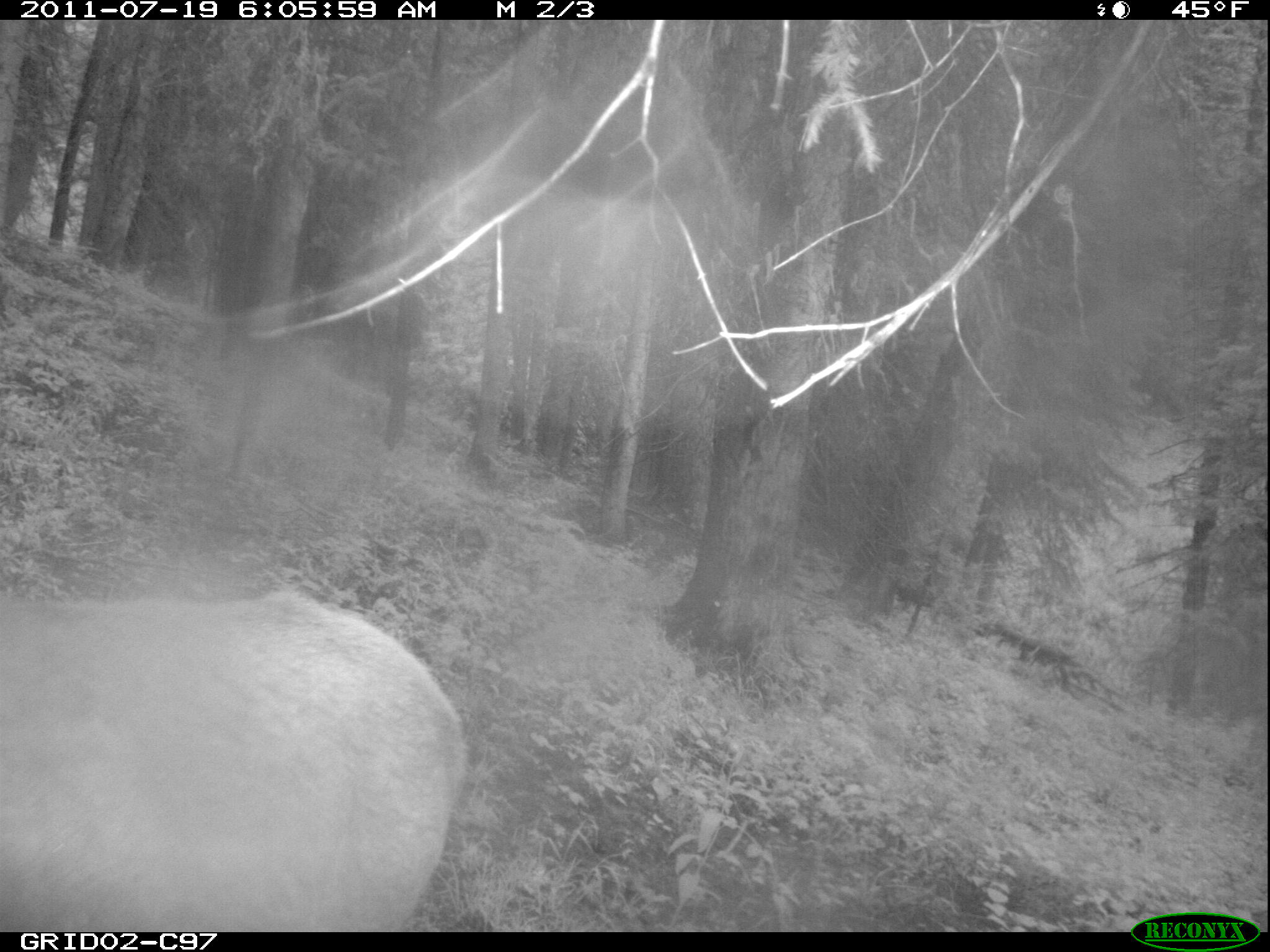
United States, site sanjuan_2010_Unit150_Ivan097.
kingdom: Animalia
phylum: Chordata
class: Mammalia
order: Artiodactyla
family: Cervidae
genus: Cervus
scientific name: Cervus elaphus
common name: red deer